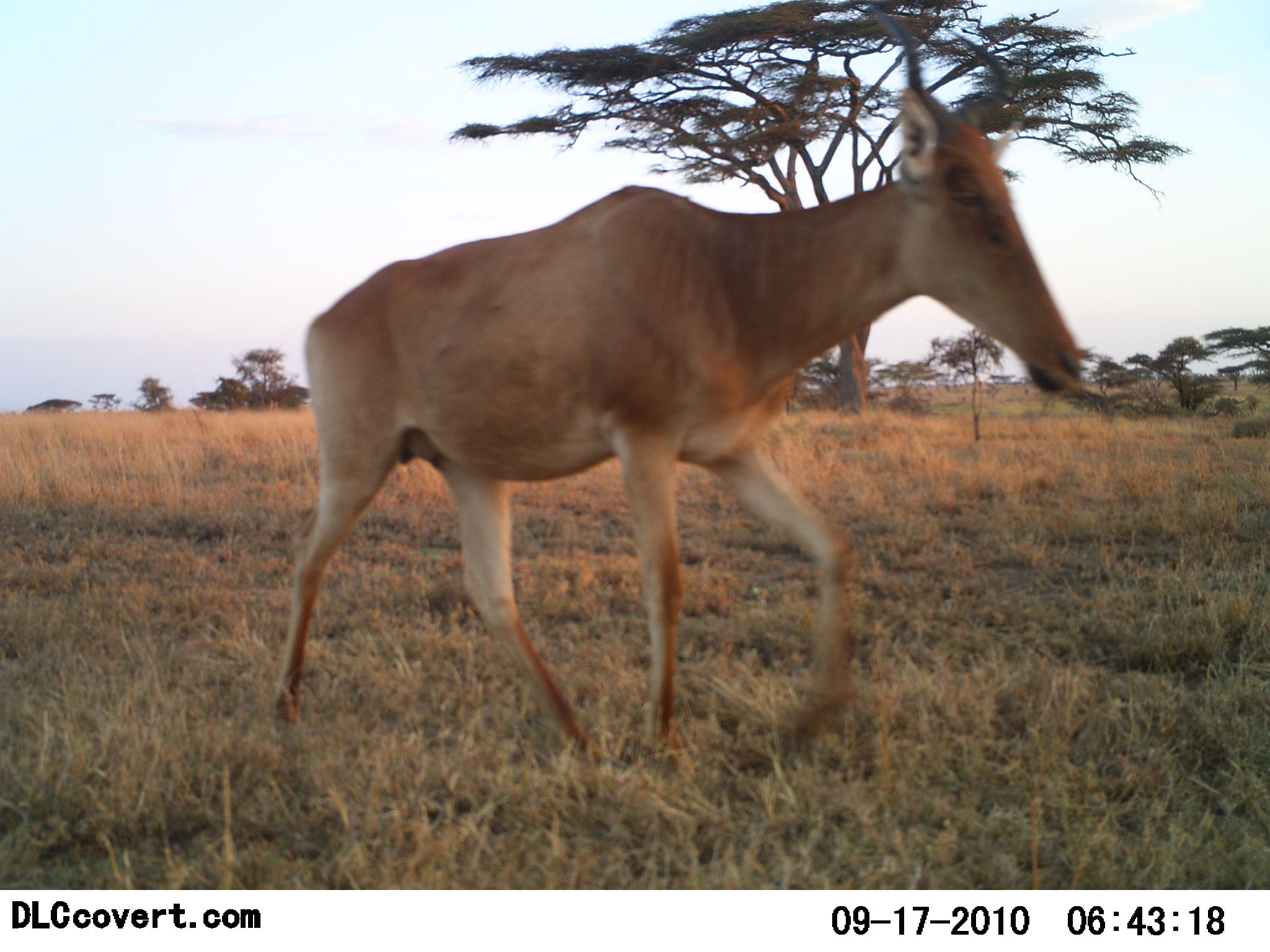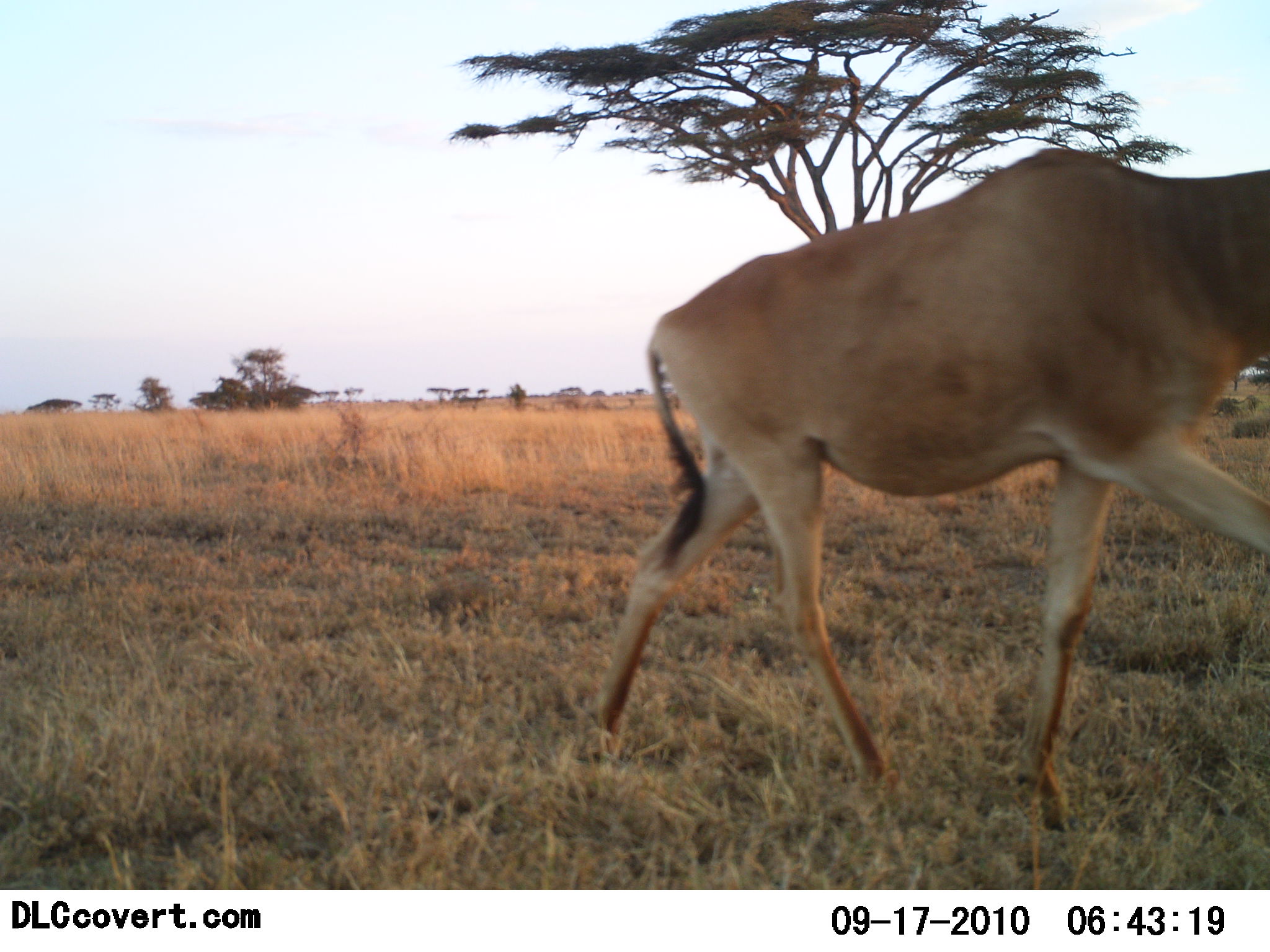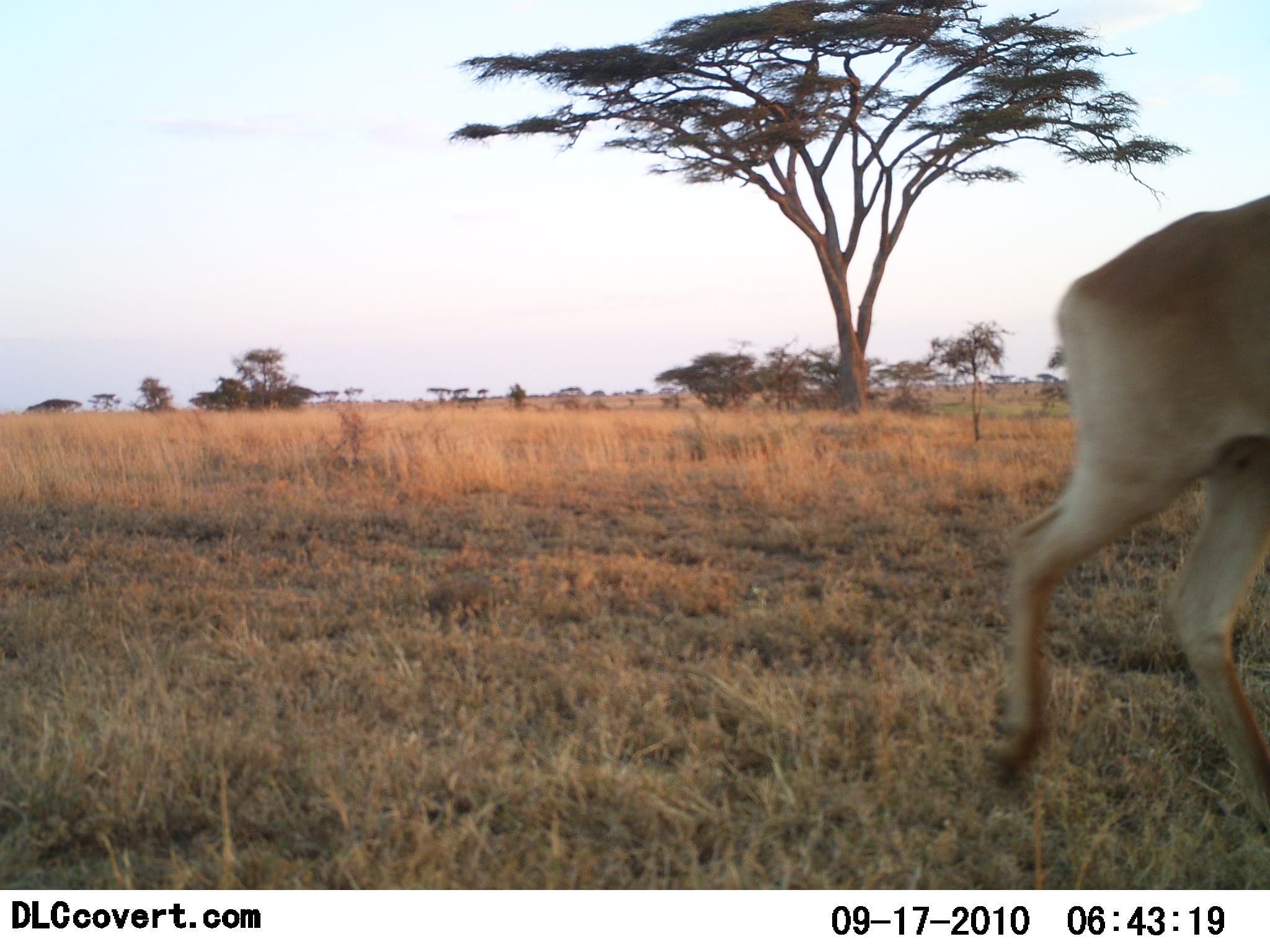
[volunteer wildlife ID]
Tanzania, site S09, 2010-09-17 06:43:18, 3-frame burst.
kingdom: Animalia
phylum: Chordata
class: Mammalia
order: Artiodactyla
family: Bovidae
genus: Alcelaphus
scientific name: Alcelaphus buselaphus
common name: hartebeest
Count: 1.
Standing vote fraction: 7%.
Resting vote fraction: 0%.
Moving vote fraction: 93%.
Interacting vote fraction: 0%.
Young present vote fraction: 0%.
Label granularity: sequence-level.